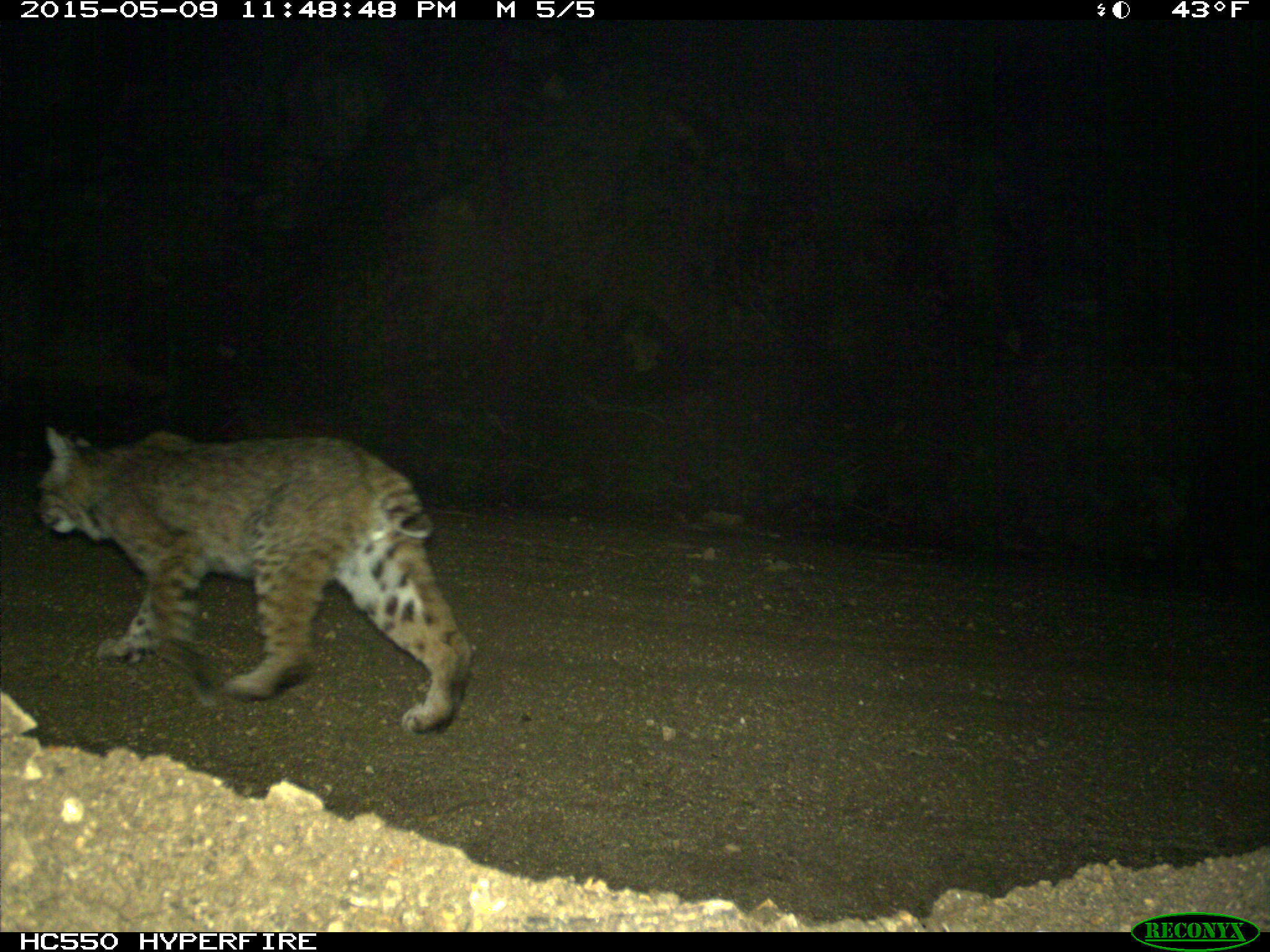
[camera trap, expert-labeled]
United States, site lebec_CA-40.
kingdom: Animalia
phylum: Chordata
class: Mammalia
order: Carnivora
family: Felidae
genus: Lynx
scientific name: Lynx rufus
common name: bobcat